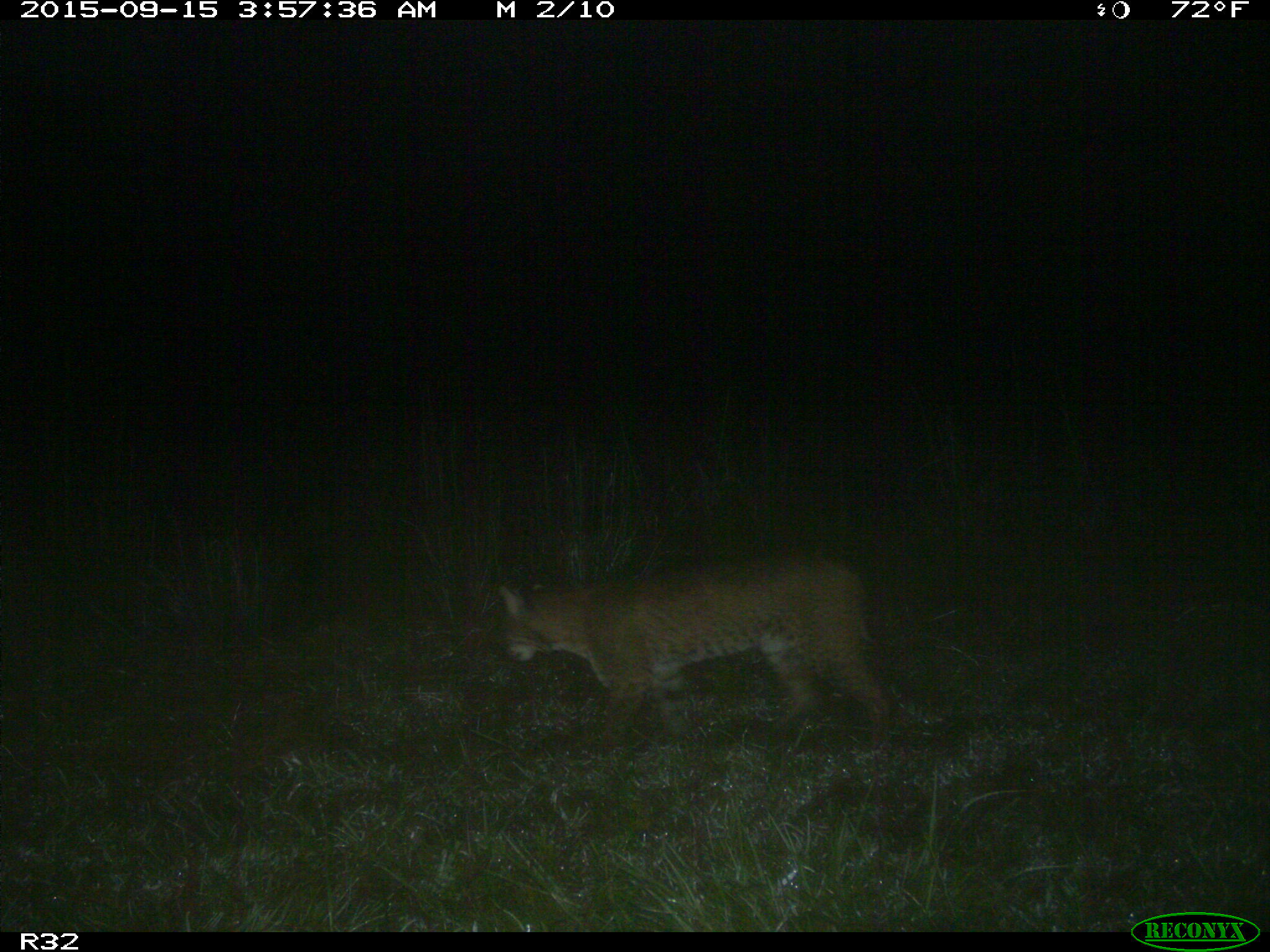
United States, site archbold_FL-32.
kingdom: Animalia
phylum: Chordata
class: Mammalia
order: Artiodactyla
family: Bovidae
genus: Bos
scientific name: Bos taurus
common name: domestic cow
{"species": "Bos taurus (domestic cow)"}